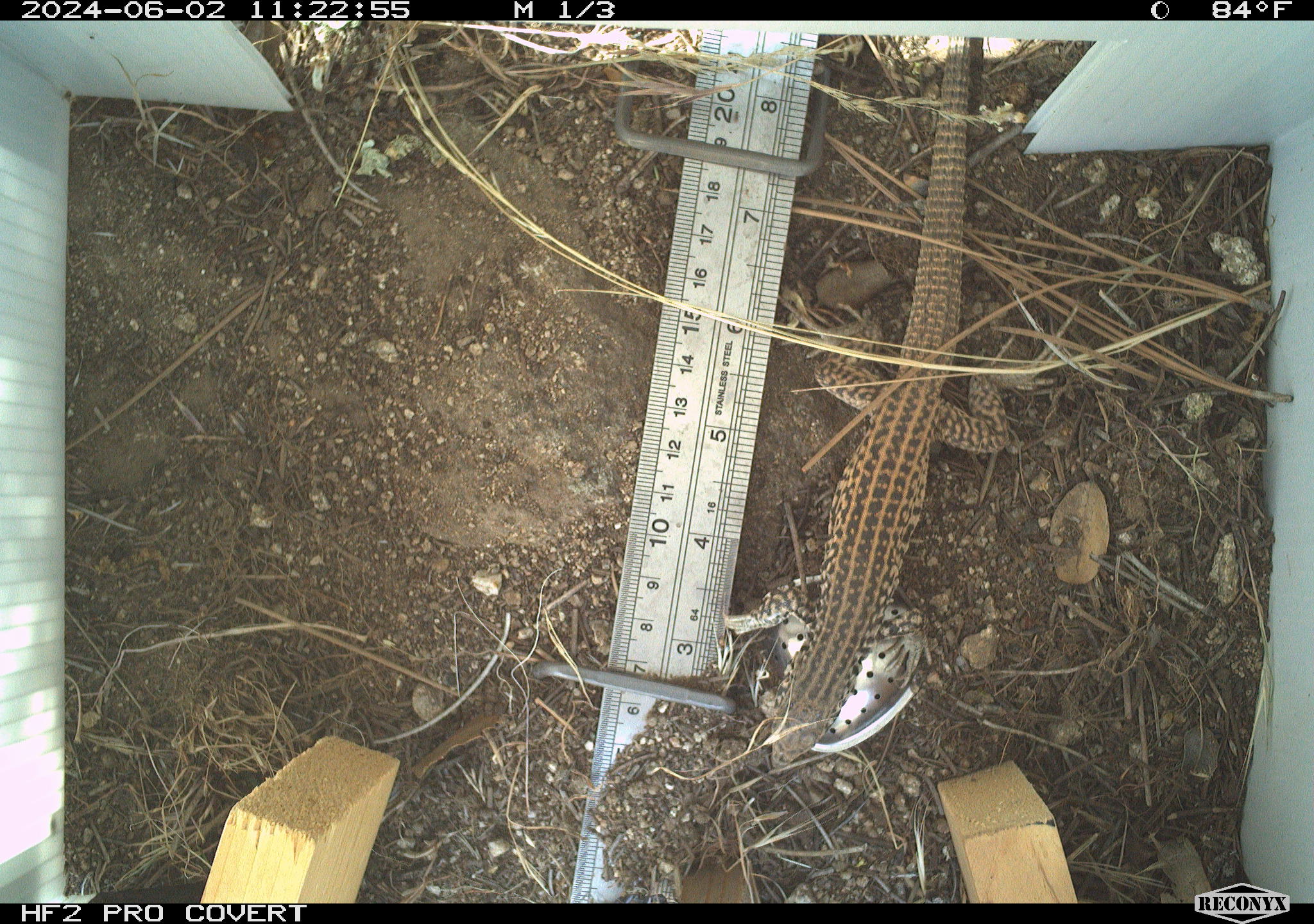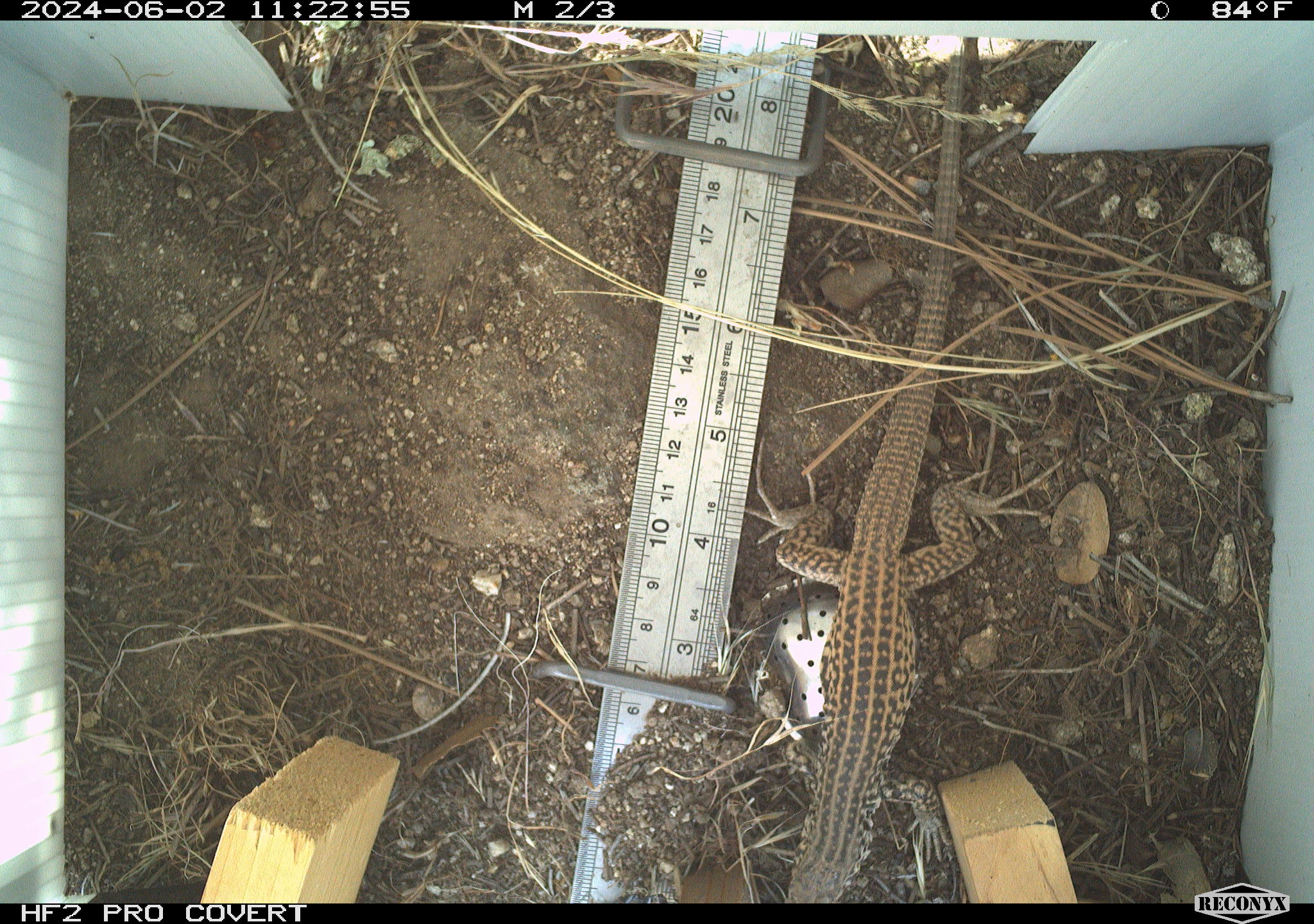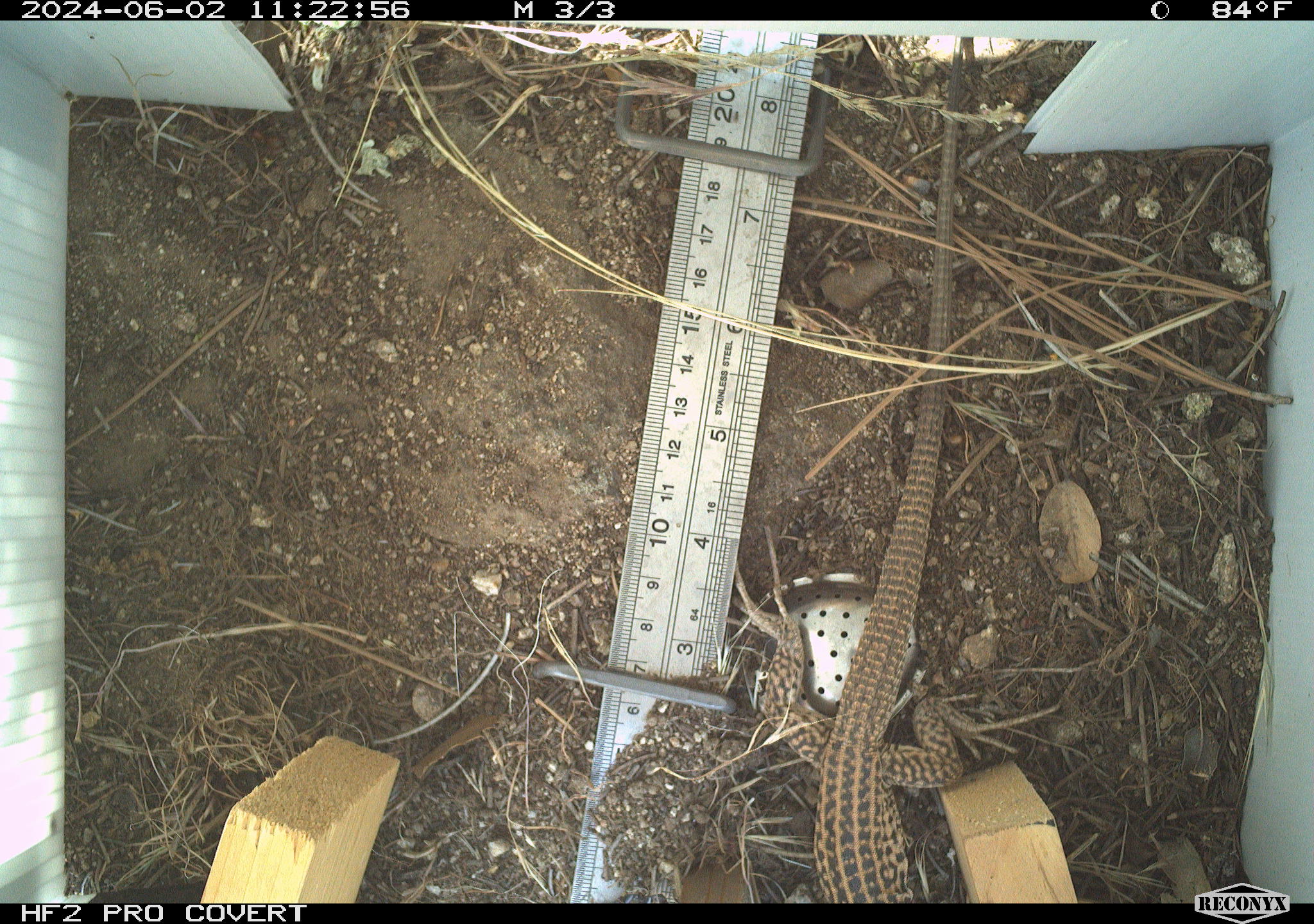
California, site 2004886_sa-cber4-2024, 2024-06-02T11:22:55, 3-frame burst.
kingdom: Animalia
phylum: Chordata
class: Reptilia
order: Squamata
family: Teiidae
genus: Aspidoscelis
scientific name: Aspidoscelis tigris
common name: western whiptail